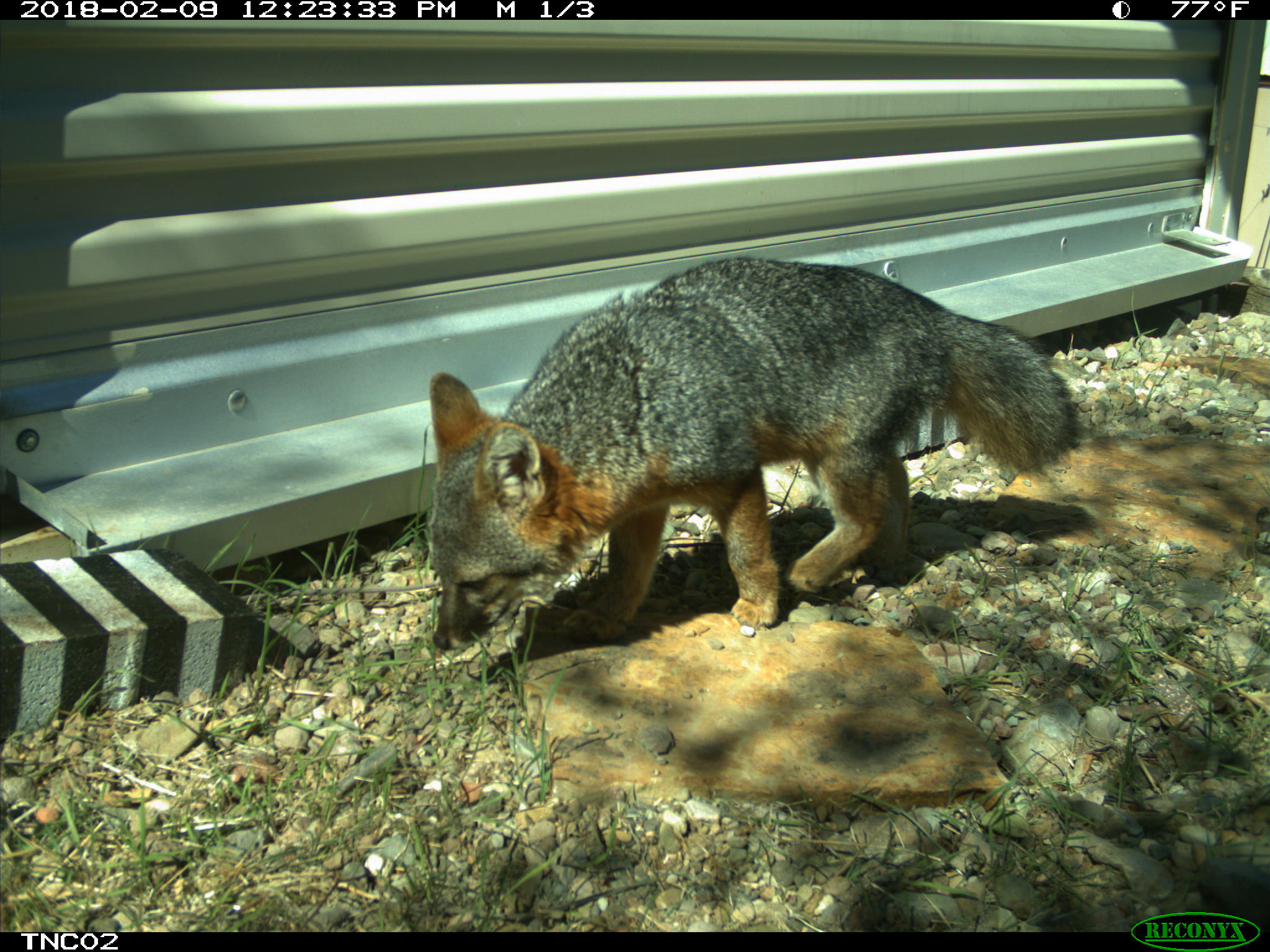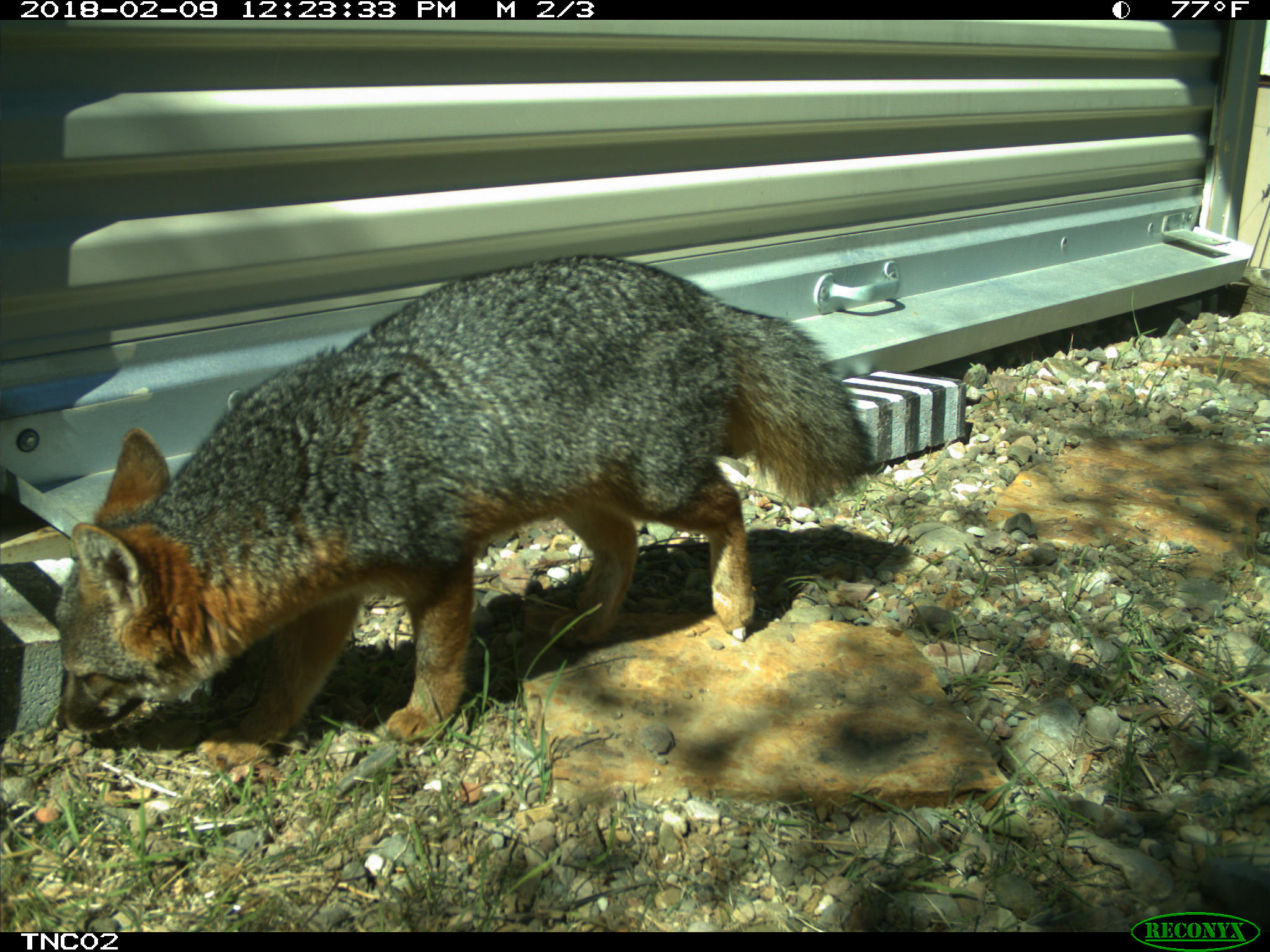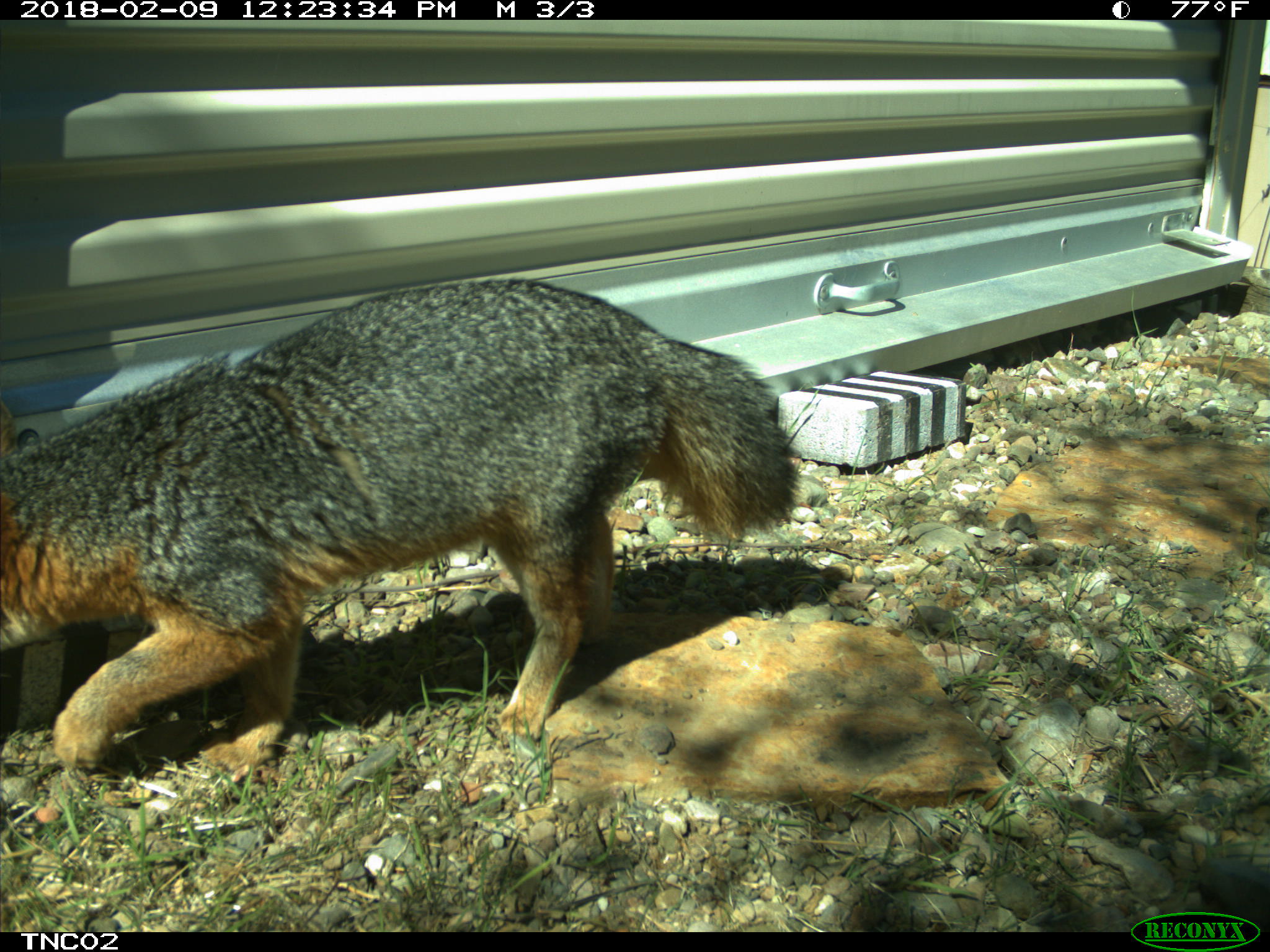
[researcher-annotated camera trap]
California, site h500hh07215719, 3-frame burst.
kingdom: Animalia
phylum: Chordata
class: Mammalia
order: Carnivora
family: Canidae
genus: Urocyon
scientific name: Urocyon littoralis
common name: island fox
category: fox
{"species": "fox (island fox) (Urocyon littoralis)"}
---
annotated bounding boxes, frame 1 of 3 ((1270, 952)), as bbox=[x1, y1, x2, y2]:
fox: bbox=[429, 256, 1079, 650]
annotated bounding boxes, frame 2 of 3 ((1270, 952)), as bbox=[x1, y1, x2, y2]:
fox: bbox=[50, 253, 876, 769]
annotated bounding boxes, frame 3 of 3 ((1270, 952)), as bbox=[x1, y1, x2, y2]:
fox: bbox=[0, 275, 799, 775]